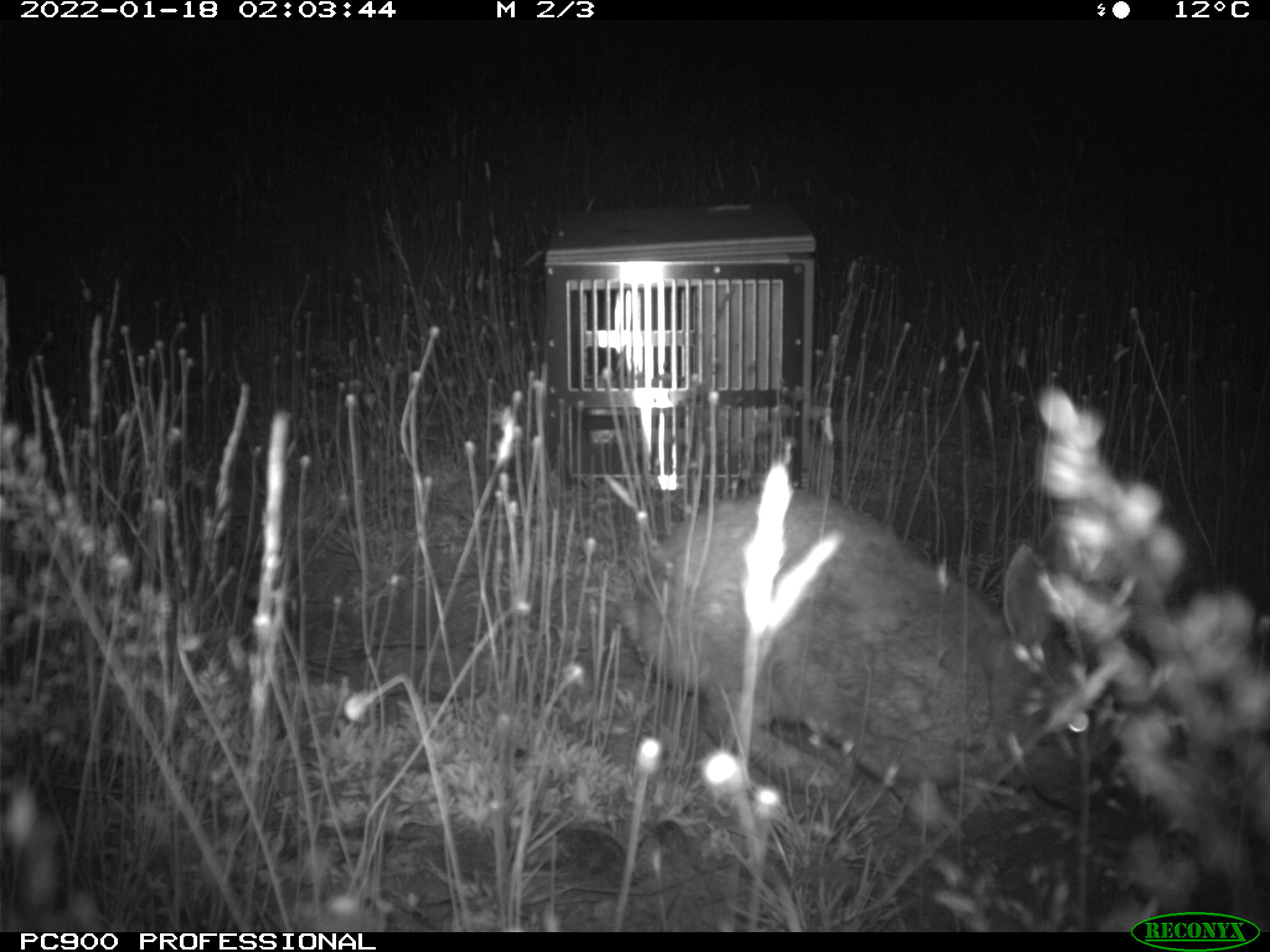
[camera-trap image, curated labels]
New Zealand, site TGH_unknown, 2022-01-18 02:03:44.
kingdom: Animalia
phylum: Chordata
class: Mammalia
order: Lagomorpha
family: Leporidae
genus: Oryctolagus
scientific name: Oryctolagus cuniculus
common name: european rabbit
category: rabbit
Rabbit (european rabbit) (Oryctolagus cuniculus).